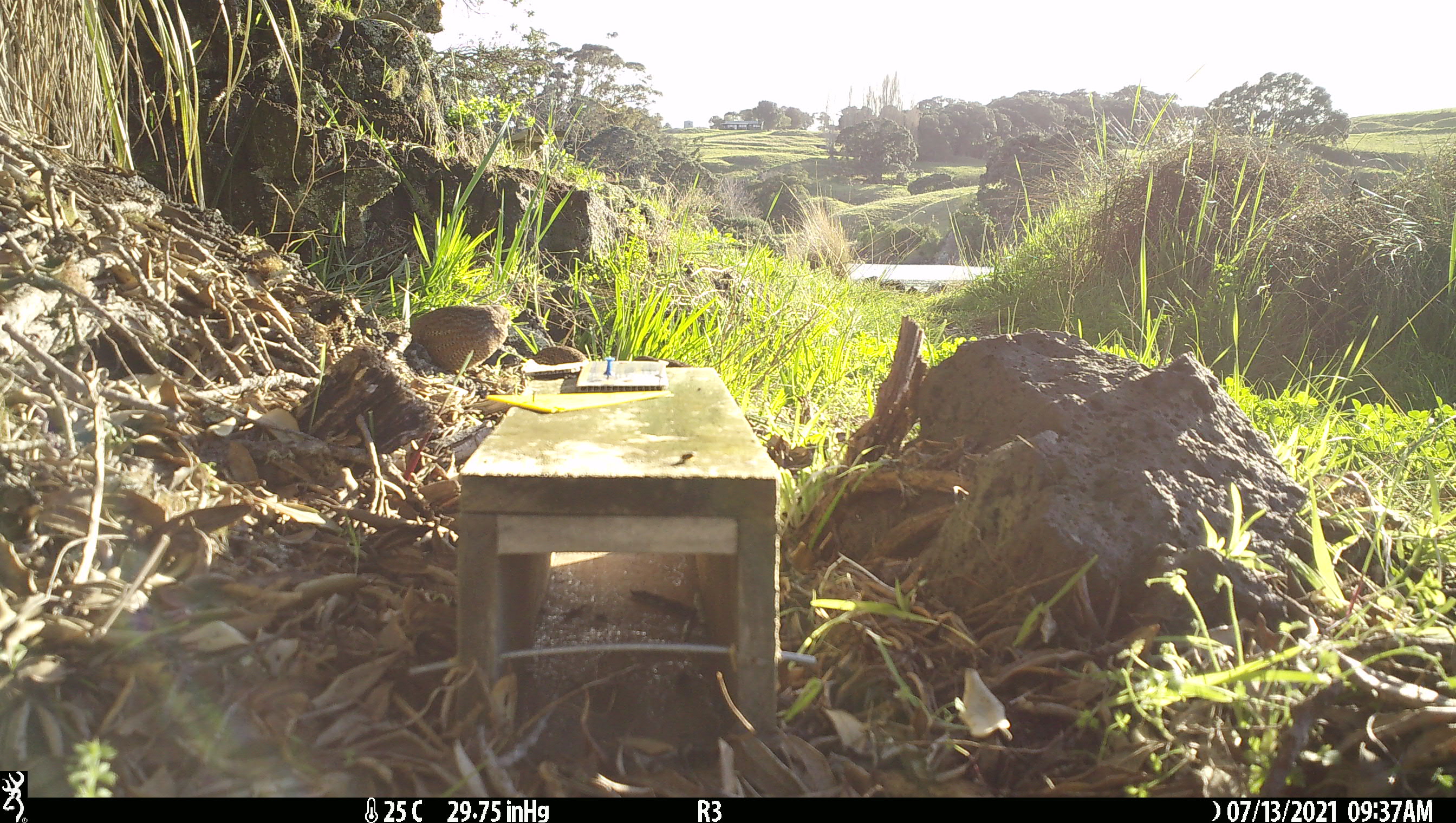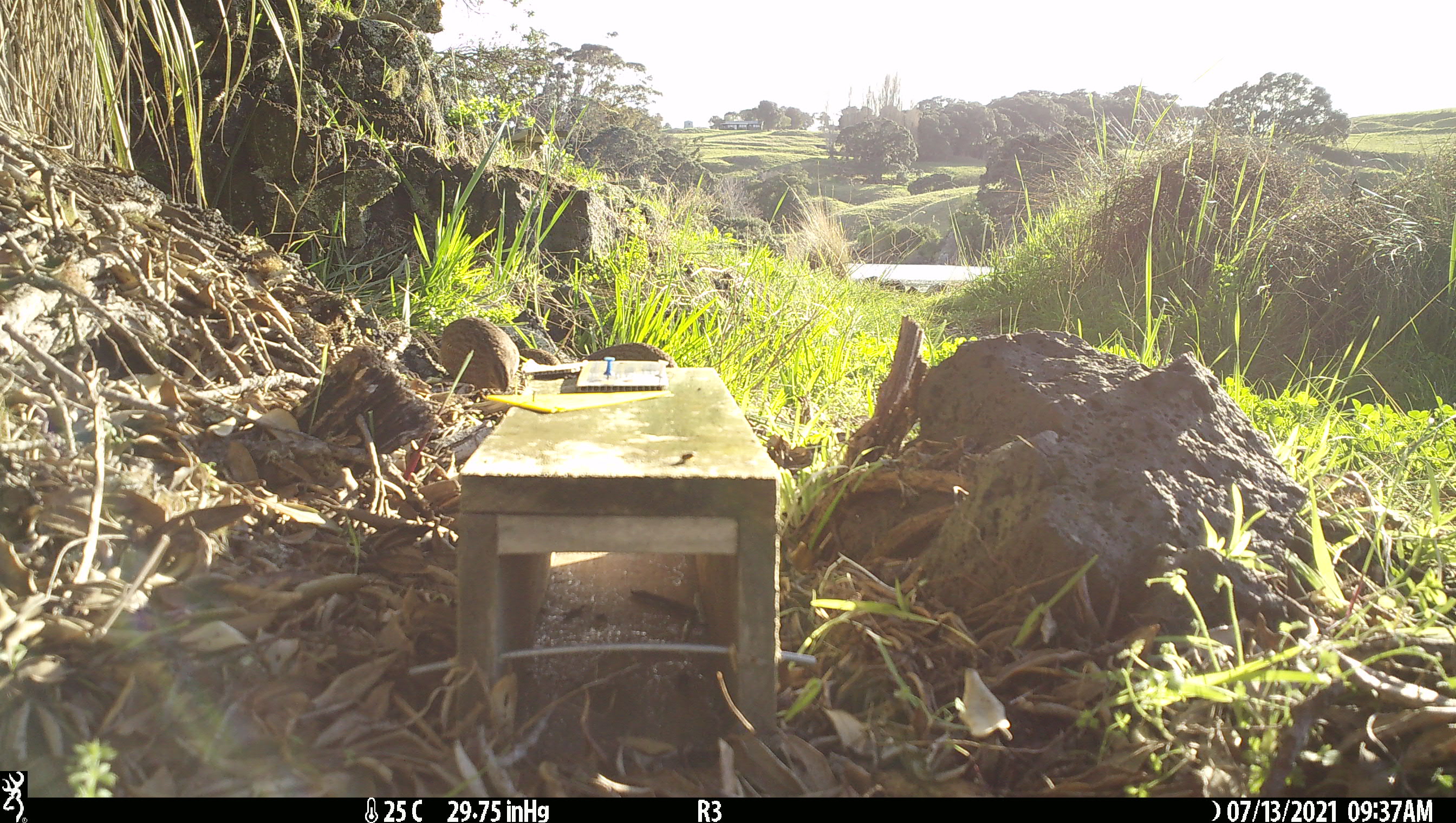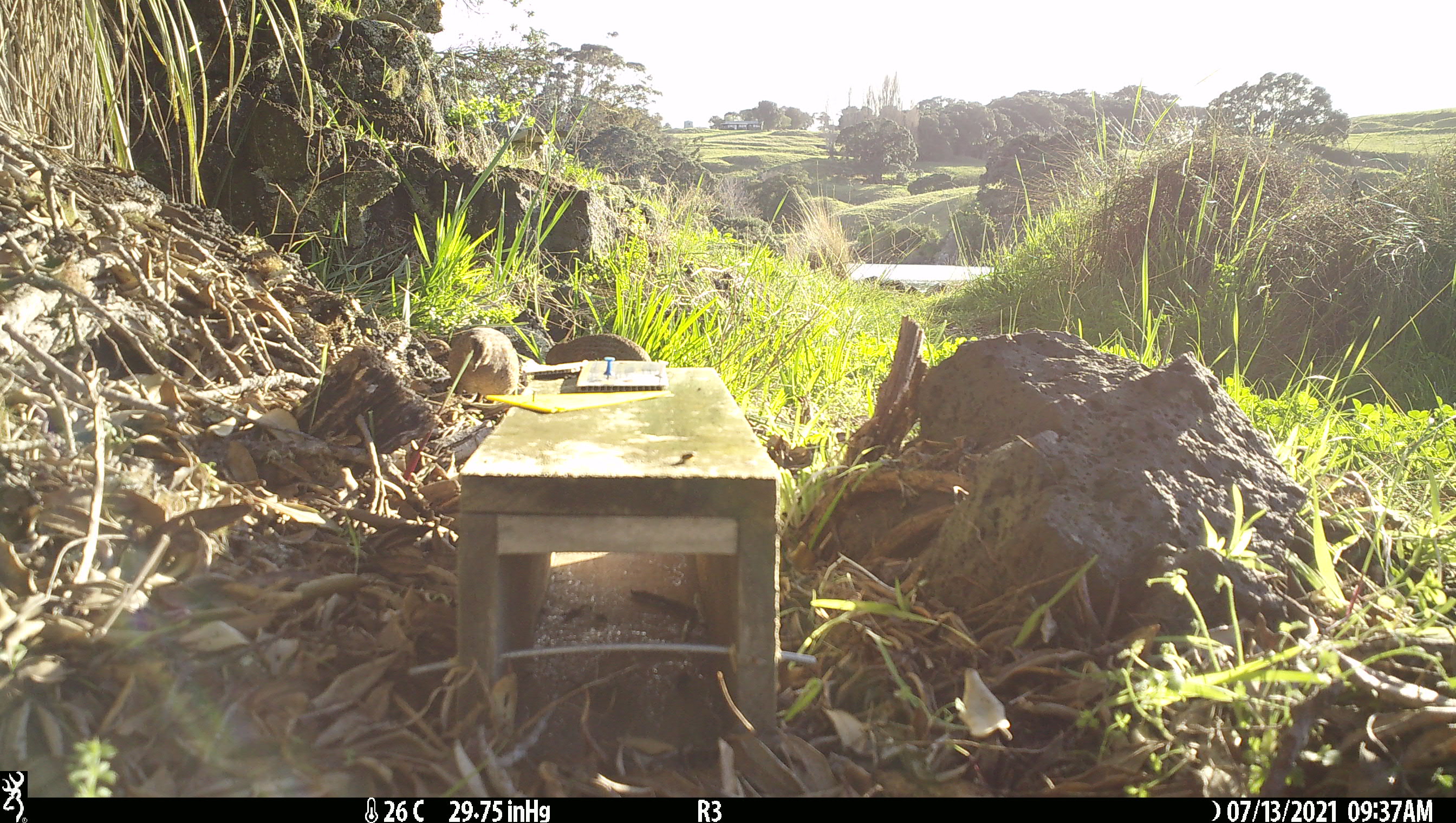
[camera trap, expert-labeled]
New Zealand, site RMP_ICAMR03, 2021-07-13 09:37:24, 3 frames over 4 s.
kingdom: Animalia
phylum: Chordata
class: Aves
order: Galliformes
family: Phasianidae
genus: Synoicus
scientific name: Synoicus ypsilophorus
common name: brown quail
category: quail brown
Quail brown (brown quail) (Synoicus ypsilophorus).